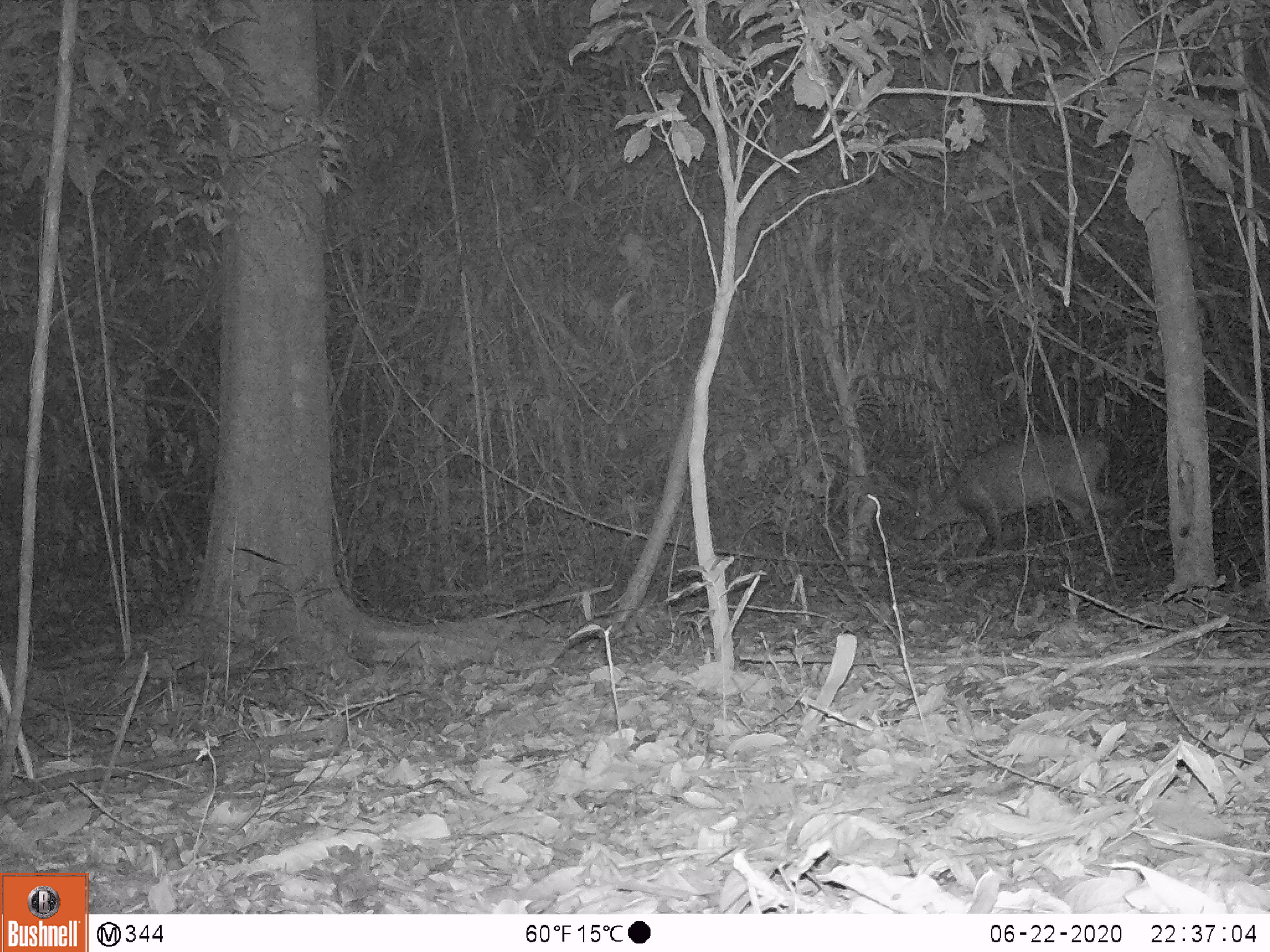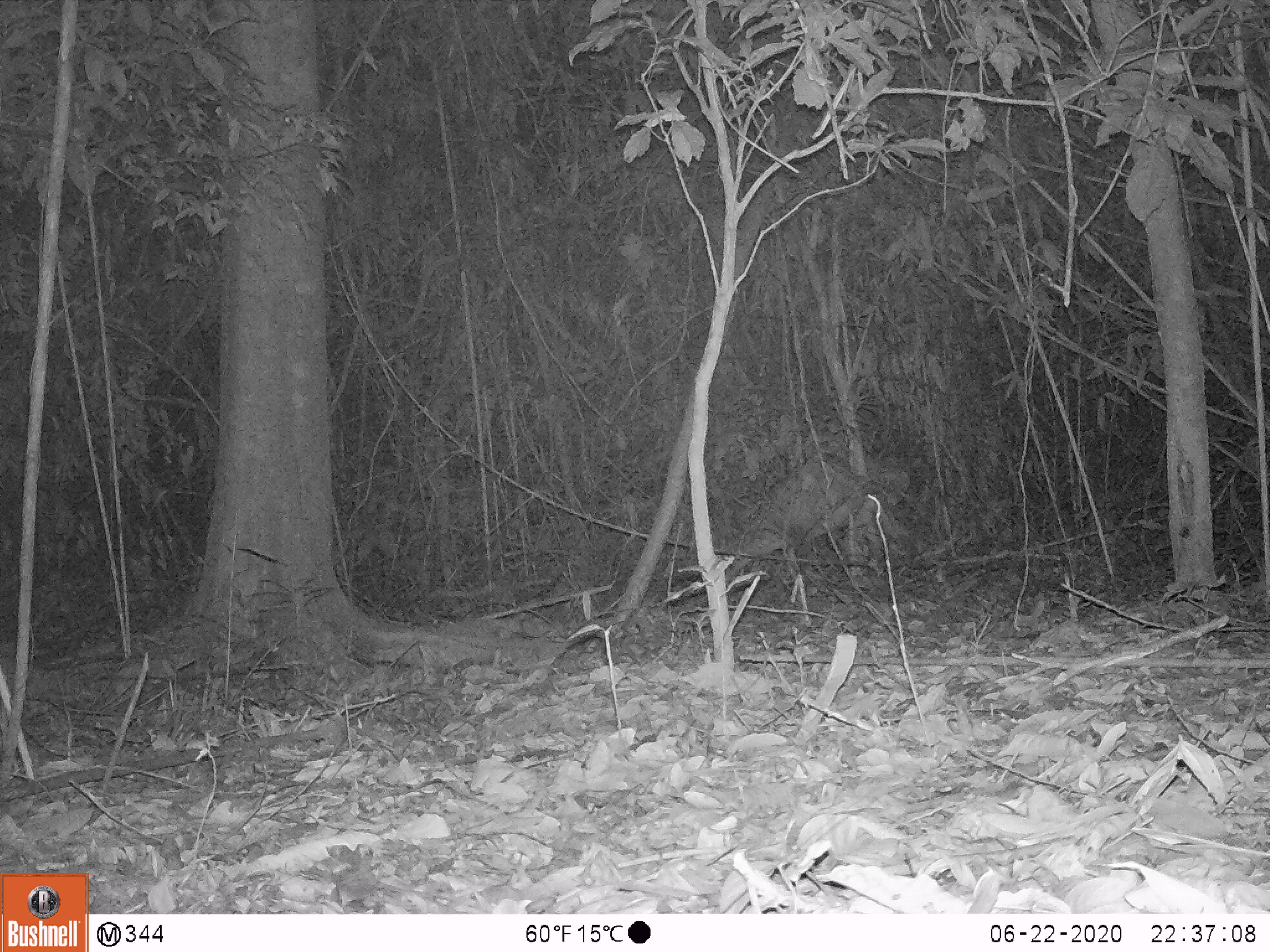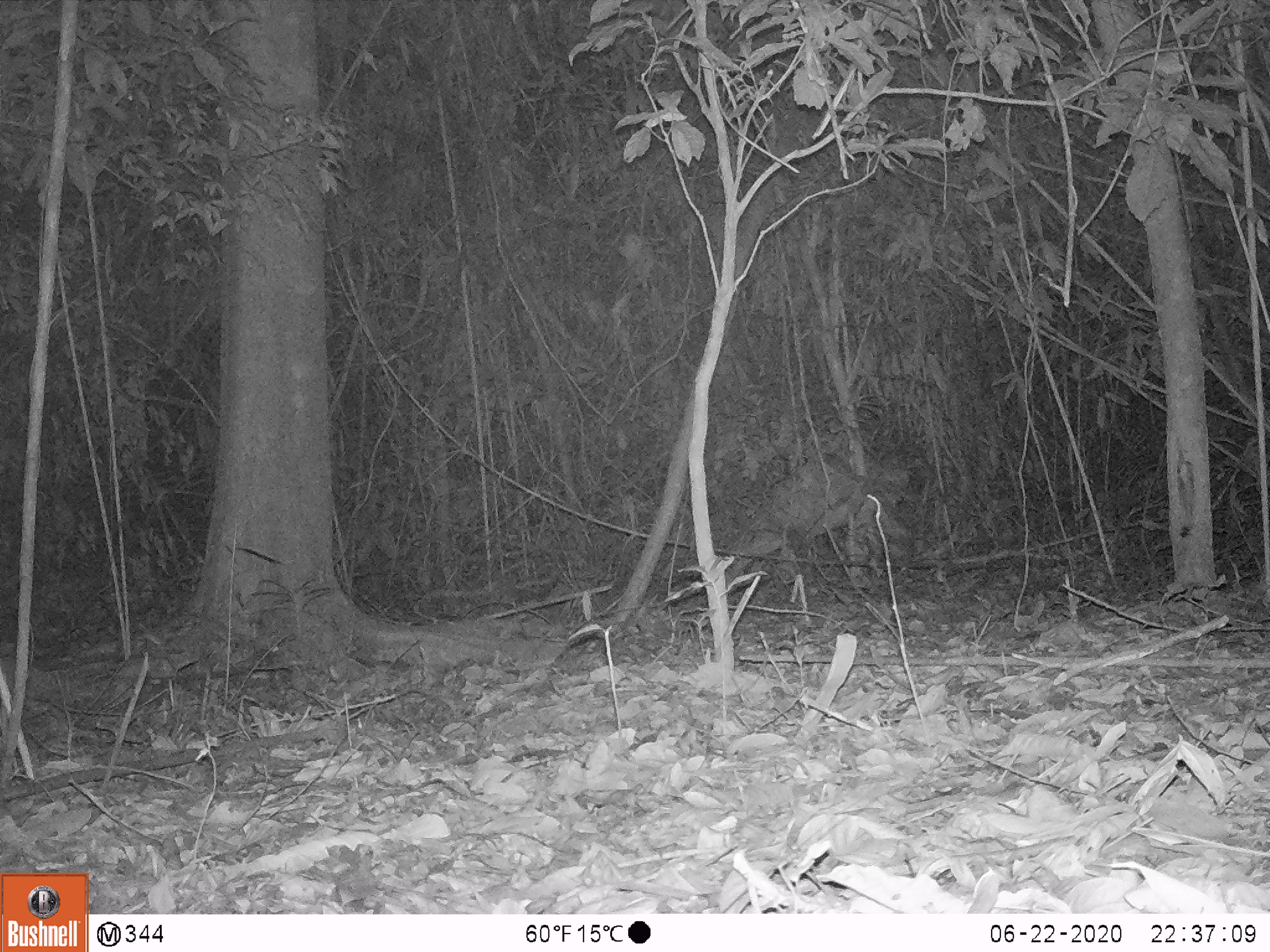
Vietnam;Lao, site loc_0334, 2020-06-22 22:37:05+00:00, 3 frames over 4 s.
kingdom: Animalia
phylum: Chordata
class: Mammalia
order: Artiodactyla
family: Cervidae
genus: Muntiacus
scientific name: Muntiacus vuquangensis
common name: large-antlered muntjac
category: large antlered muntjac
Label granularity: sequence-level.